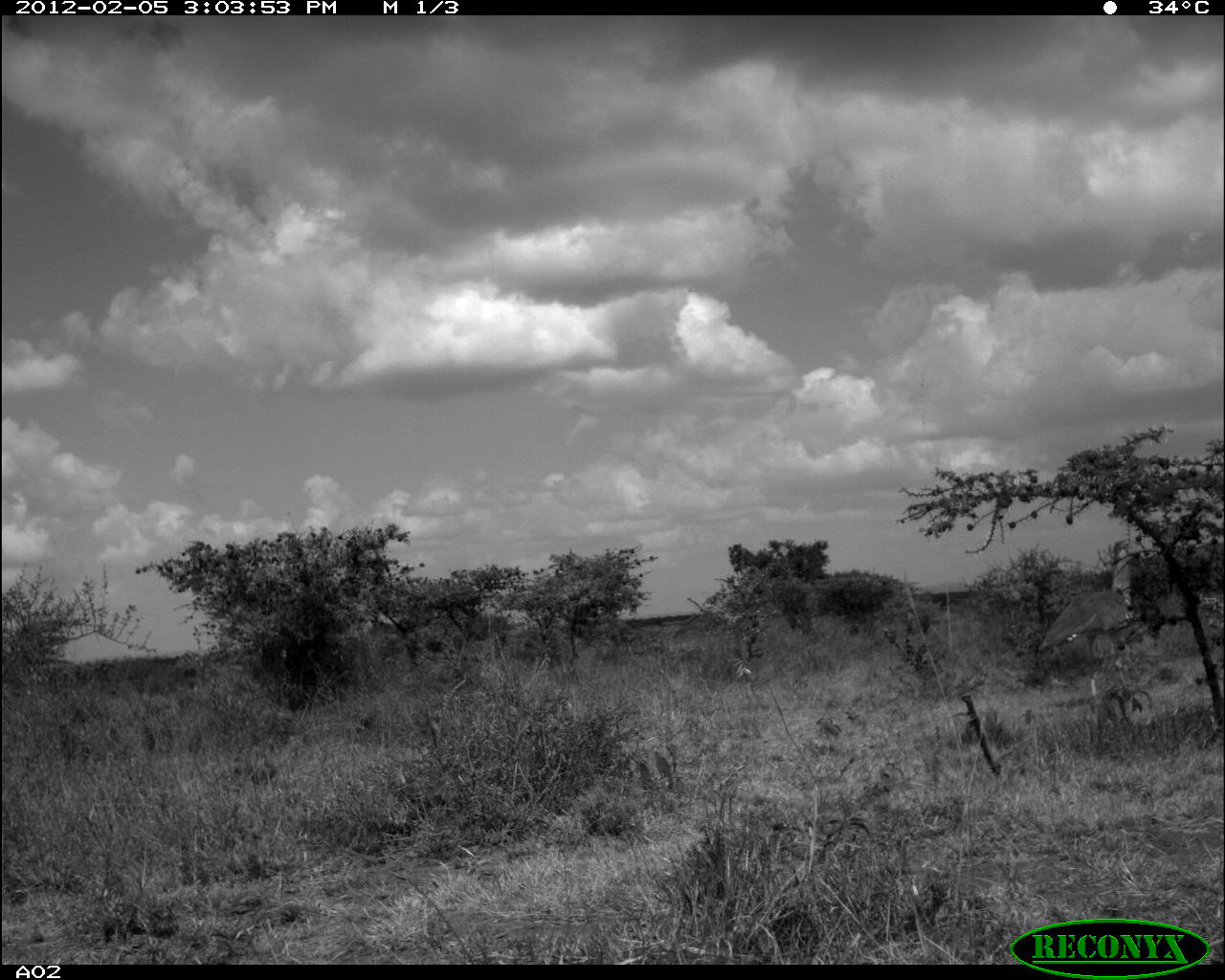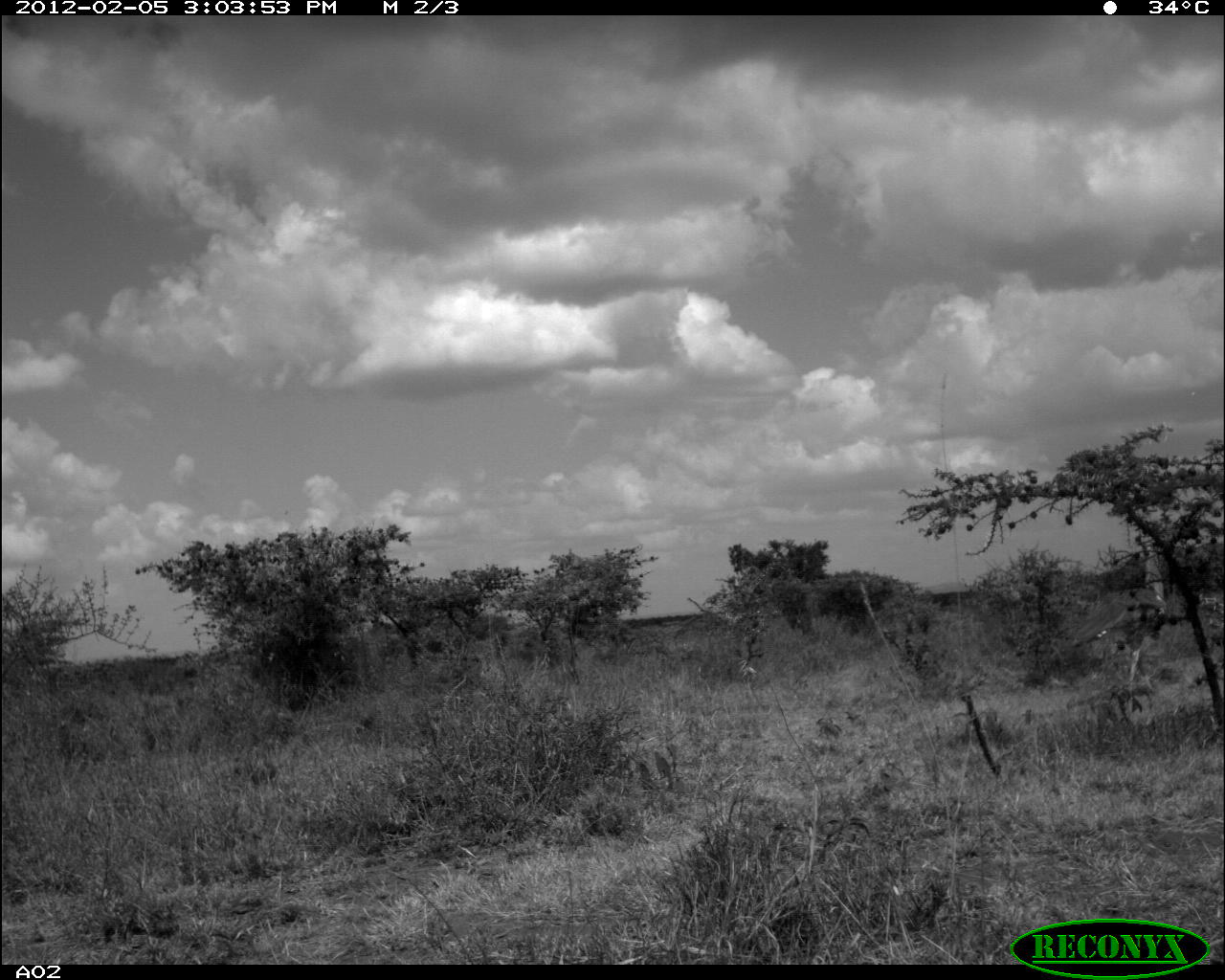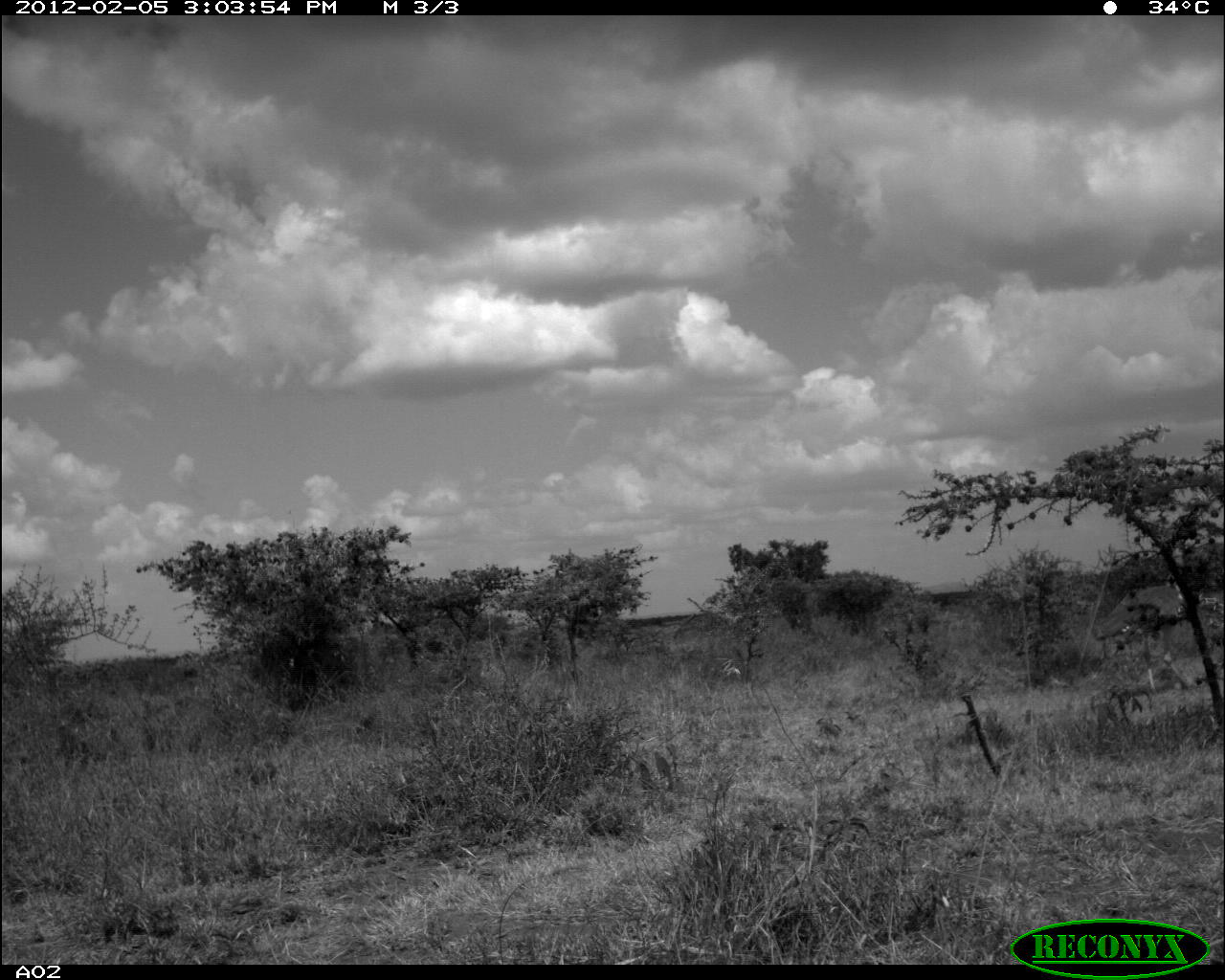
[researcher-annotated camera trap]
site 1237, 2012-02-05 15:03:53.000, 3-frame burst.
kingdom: Animalia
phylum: Chordata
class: Aves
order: Otidiformes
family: Otididae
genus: Ardeotis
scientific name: Ardeotis kori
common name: kori bustard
Ardeotis kori (kori bustard), count 1.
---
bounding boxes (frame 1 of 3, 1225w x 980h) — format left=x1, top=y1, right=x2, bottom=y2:
ardeotis kori: left=1034, top=536, right=1137, bottom=700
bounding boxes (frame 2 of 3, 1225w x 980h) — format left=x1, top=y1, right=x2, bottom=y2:
ardeotis kori: left=1069, top=541, right=1168, bottom=699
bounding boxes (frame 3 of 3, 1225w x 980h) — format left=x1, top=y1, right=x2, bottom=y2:
ardeotis kori: left=1091, top=543, right=1196, bottom=693